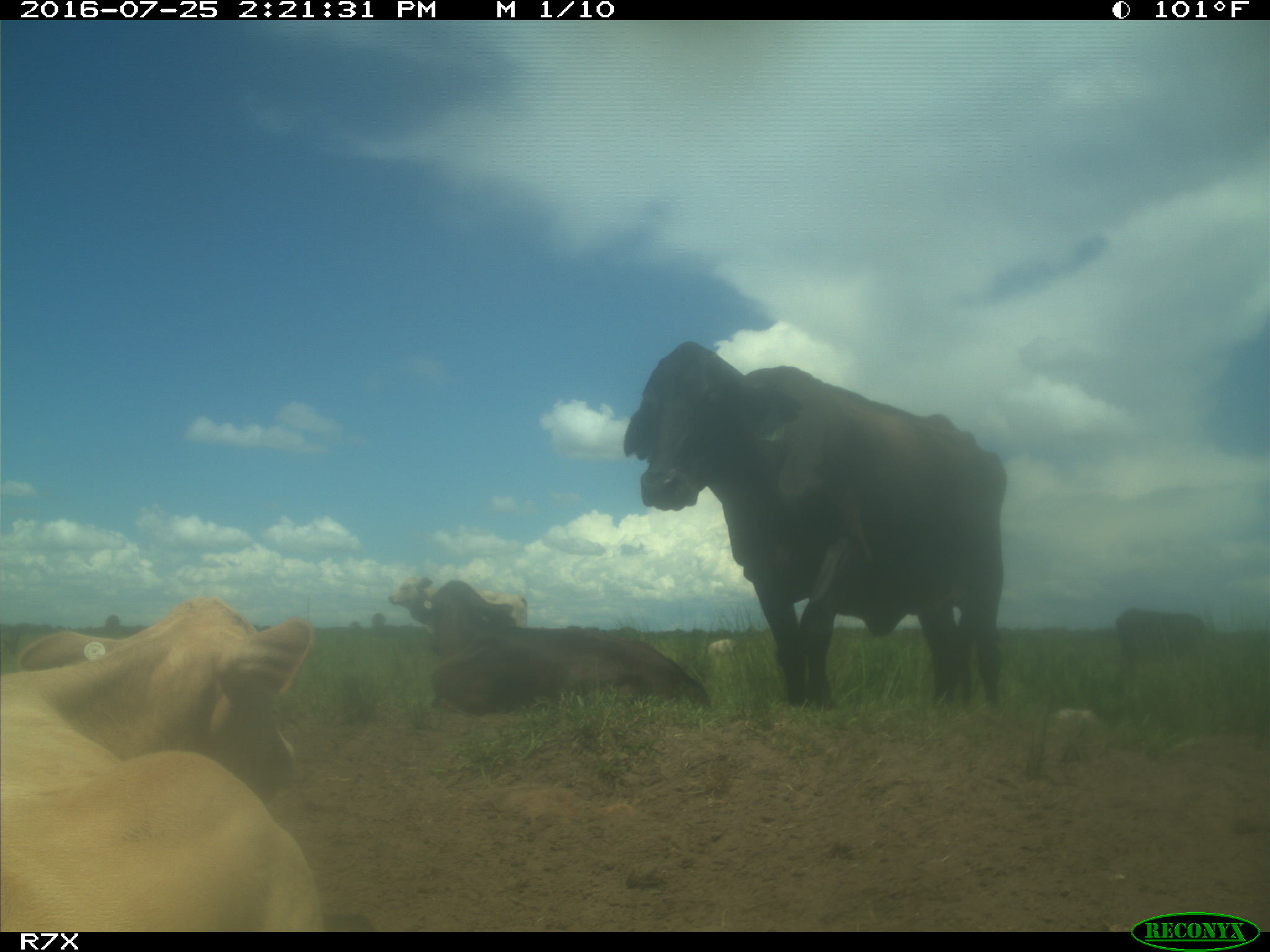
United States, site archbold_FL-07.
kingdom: Animalia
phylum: Chordata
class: Mammalia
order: Artiodactyla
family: Bovidae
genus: Bos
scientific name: Bos taurus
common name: domestic cow